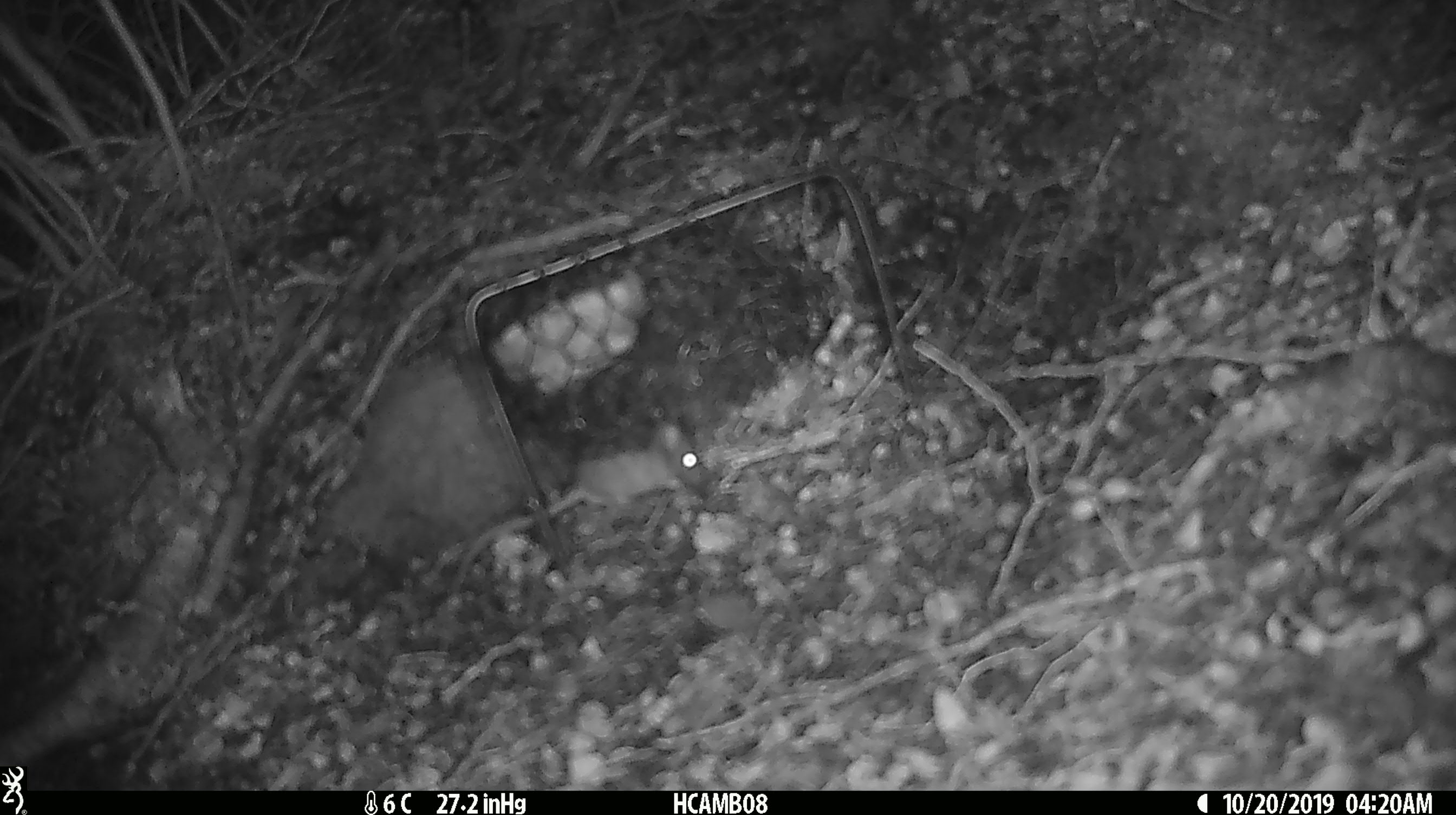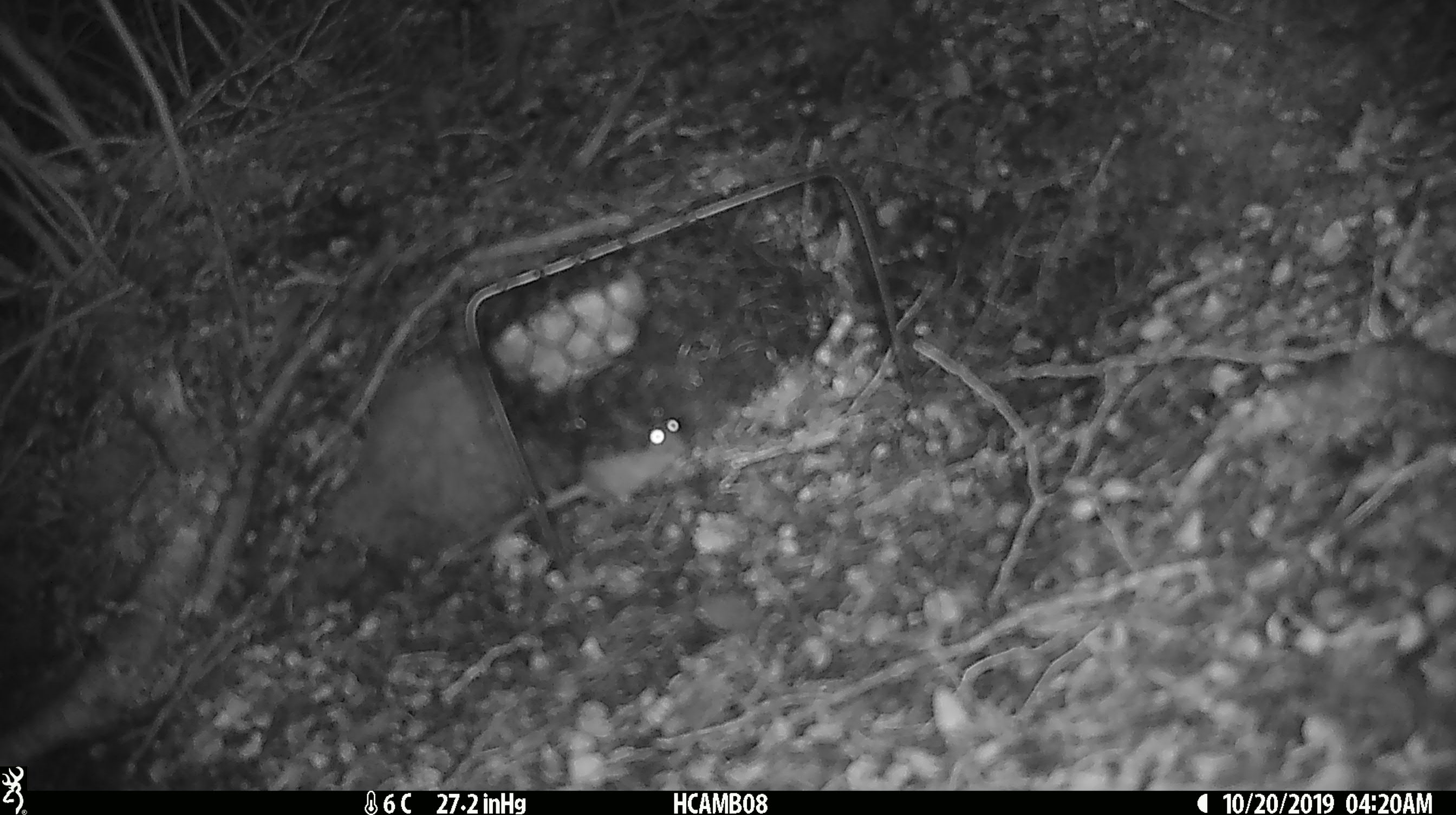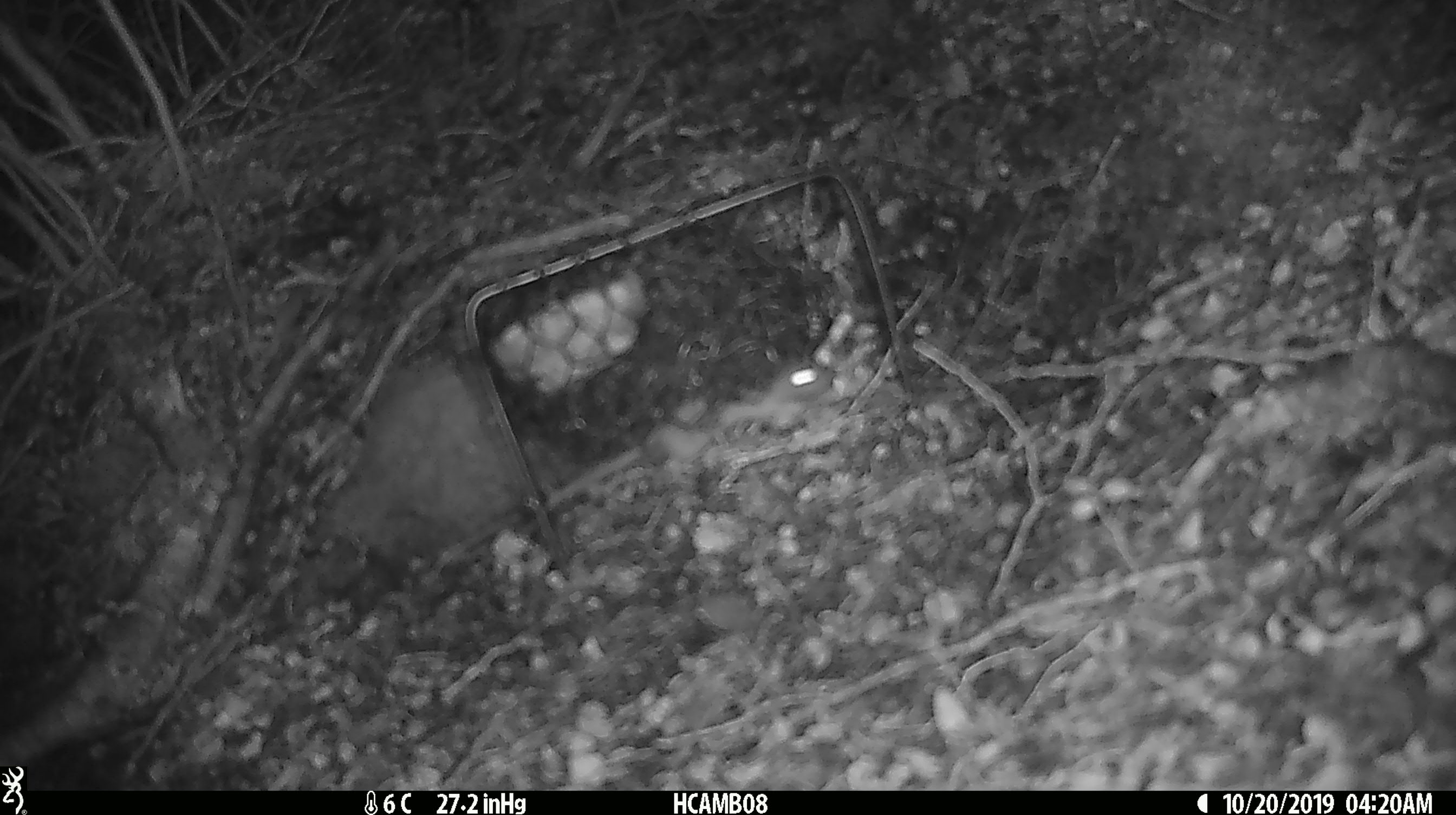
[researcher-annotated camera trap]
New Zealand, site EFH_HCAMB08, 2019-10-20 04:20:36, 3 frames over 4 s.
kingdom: Animalia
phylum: Chordata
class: Mammalia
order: Rodentia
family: Muridae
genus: Mus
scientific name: Mus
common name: mouse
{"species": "mouse (Mus)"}